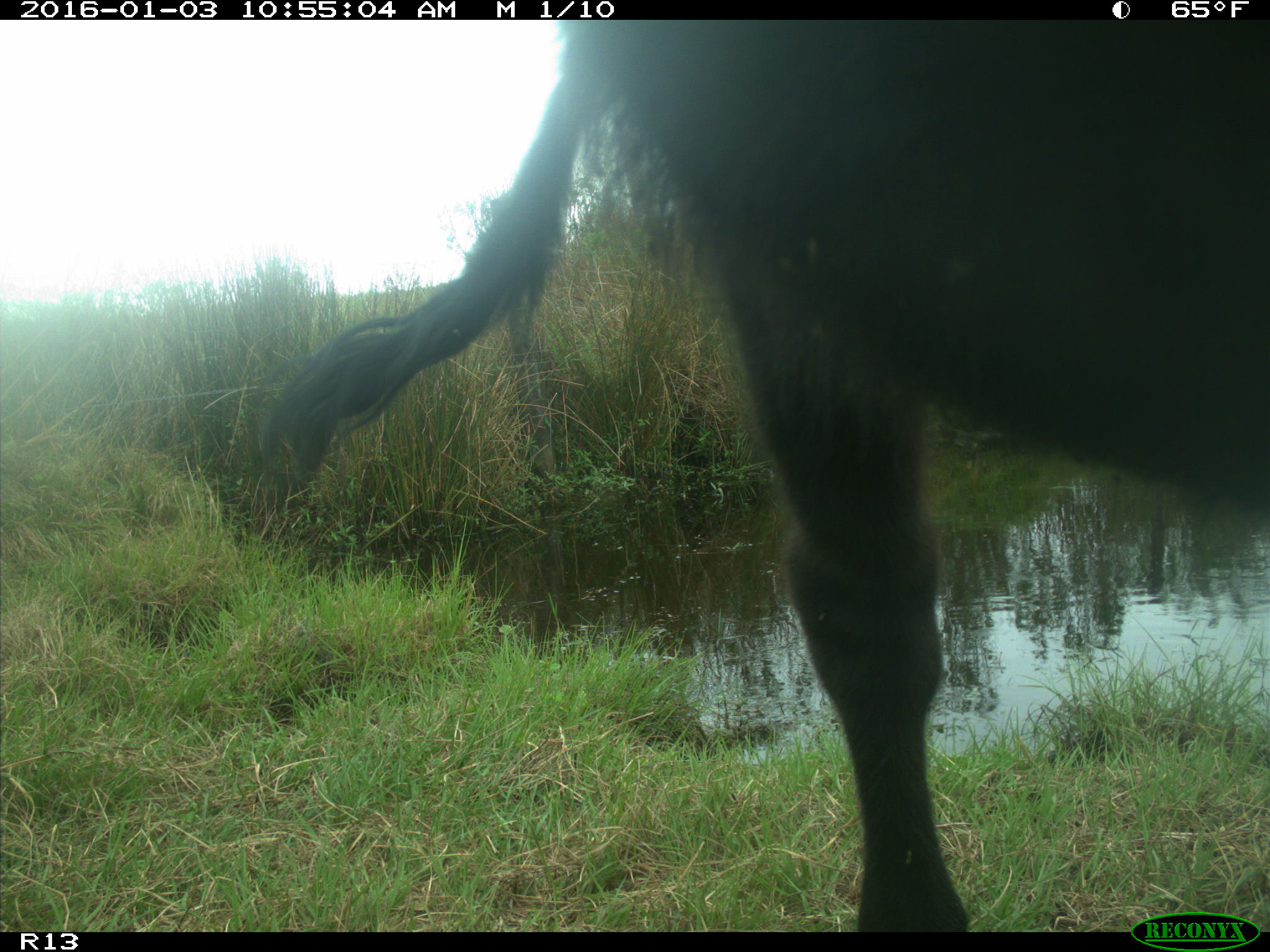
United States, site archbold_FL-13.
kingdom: Animalia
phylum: Chordata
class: Mammalia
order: Artiodactyla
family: Bovidae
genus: Bos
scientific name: Bos taurus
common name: domestic cow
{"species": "Bos taurus (domestic cow)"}